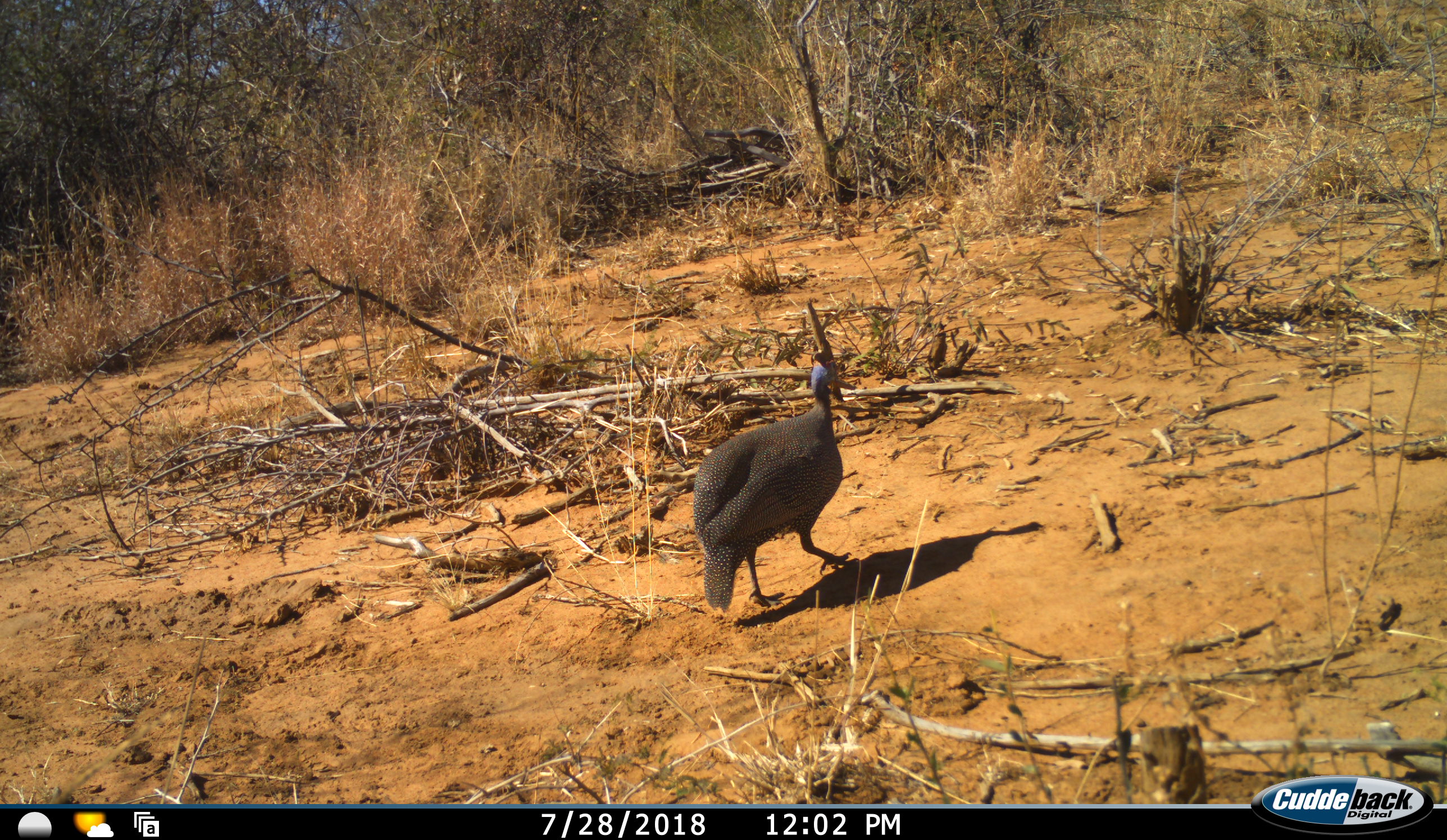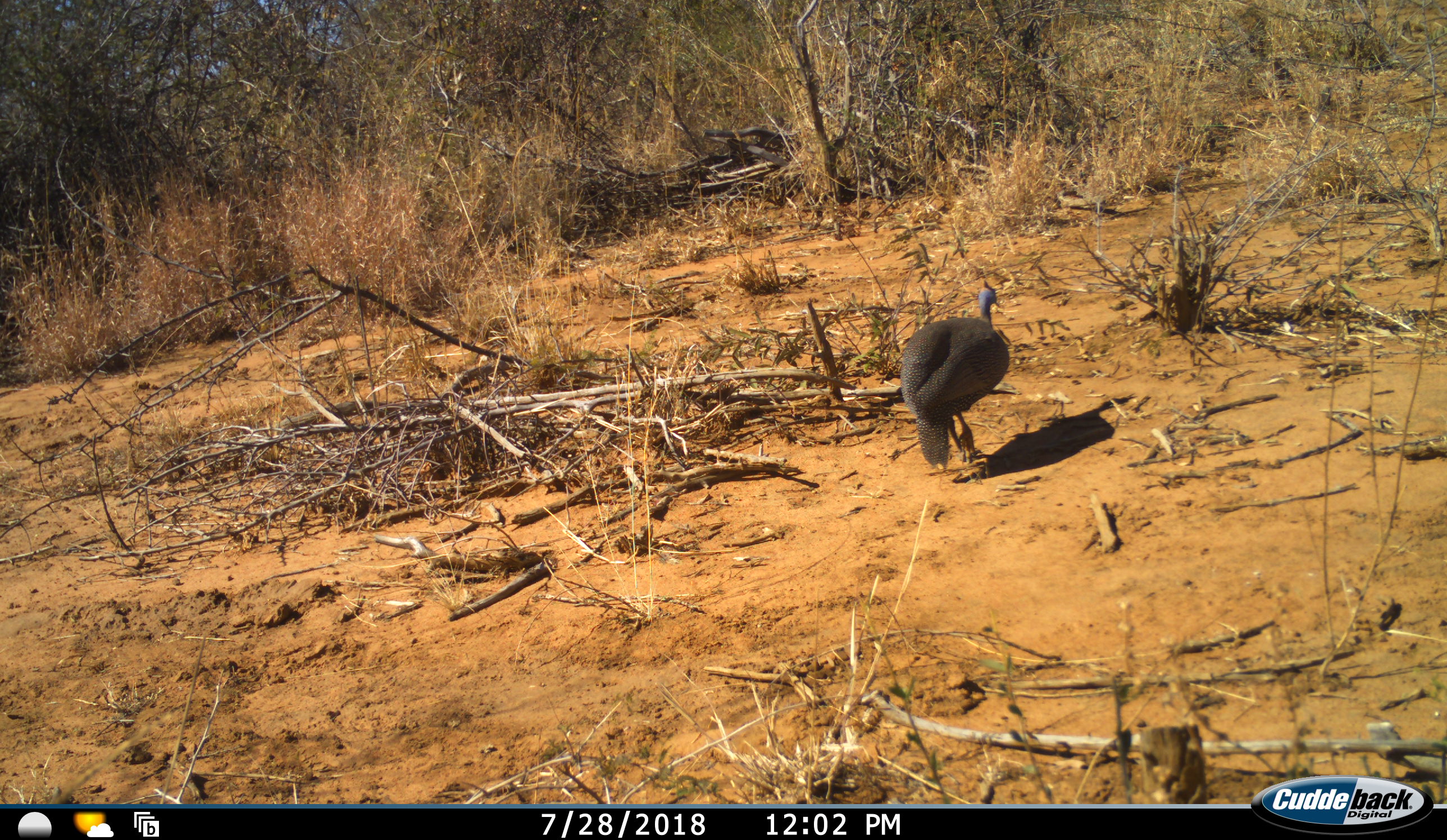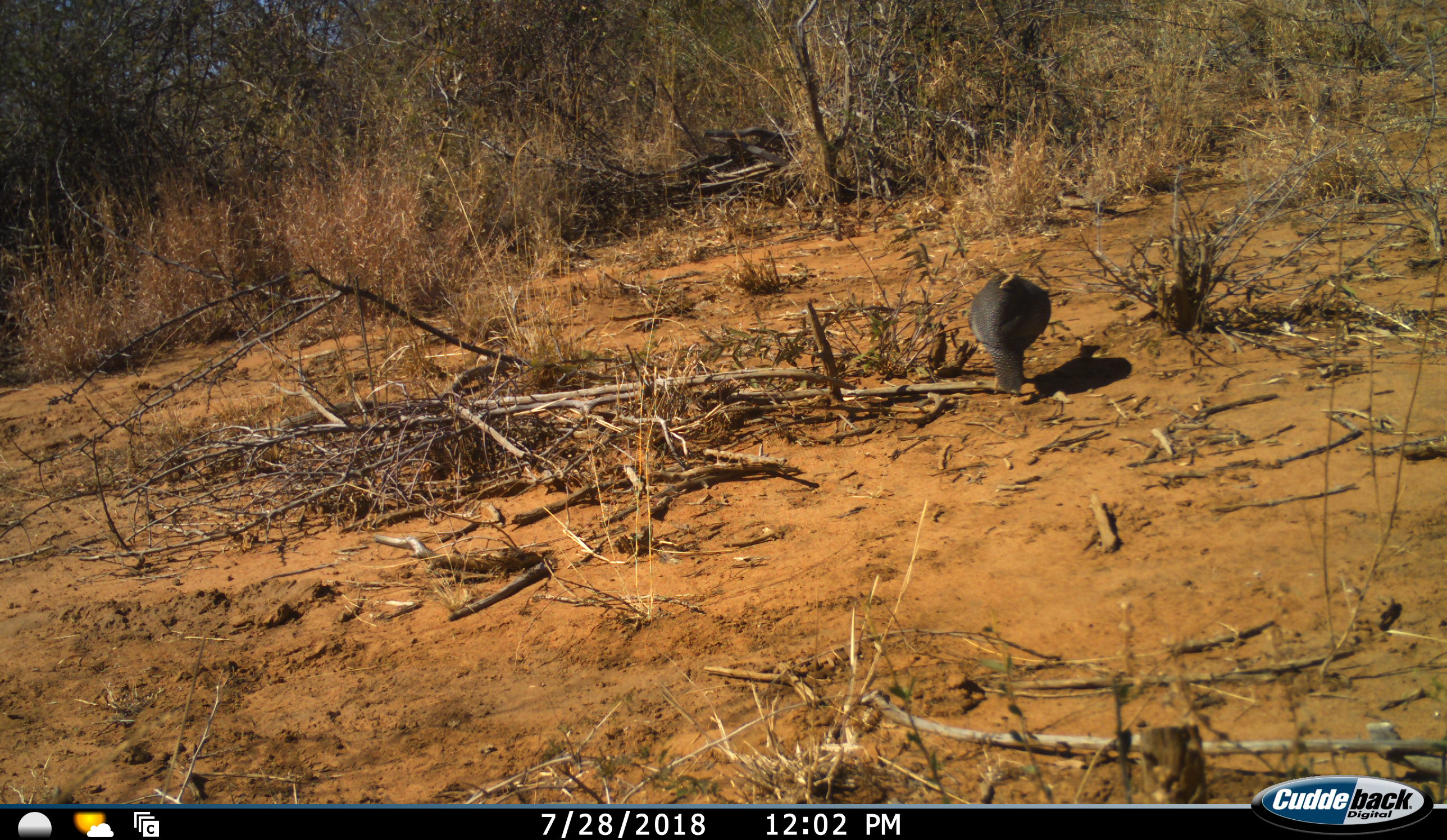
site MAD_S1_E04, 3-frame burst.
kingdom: Animalia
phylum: Chordata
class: Aves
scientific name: Aves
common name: bird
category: birdother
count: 1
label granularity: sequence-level